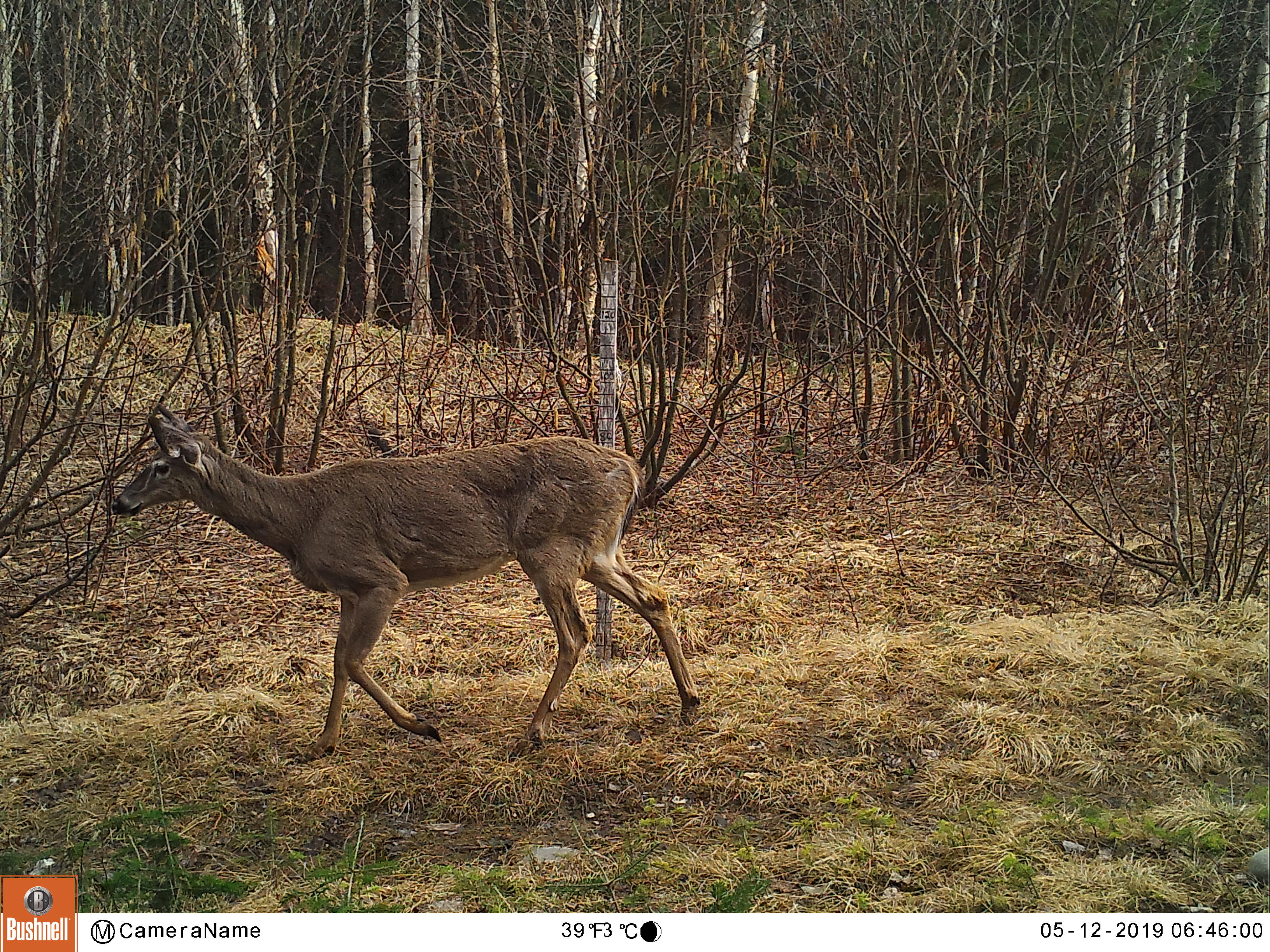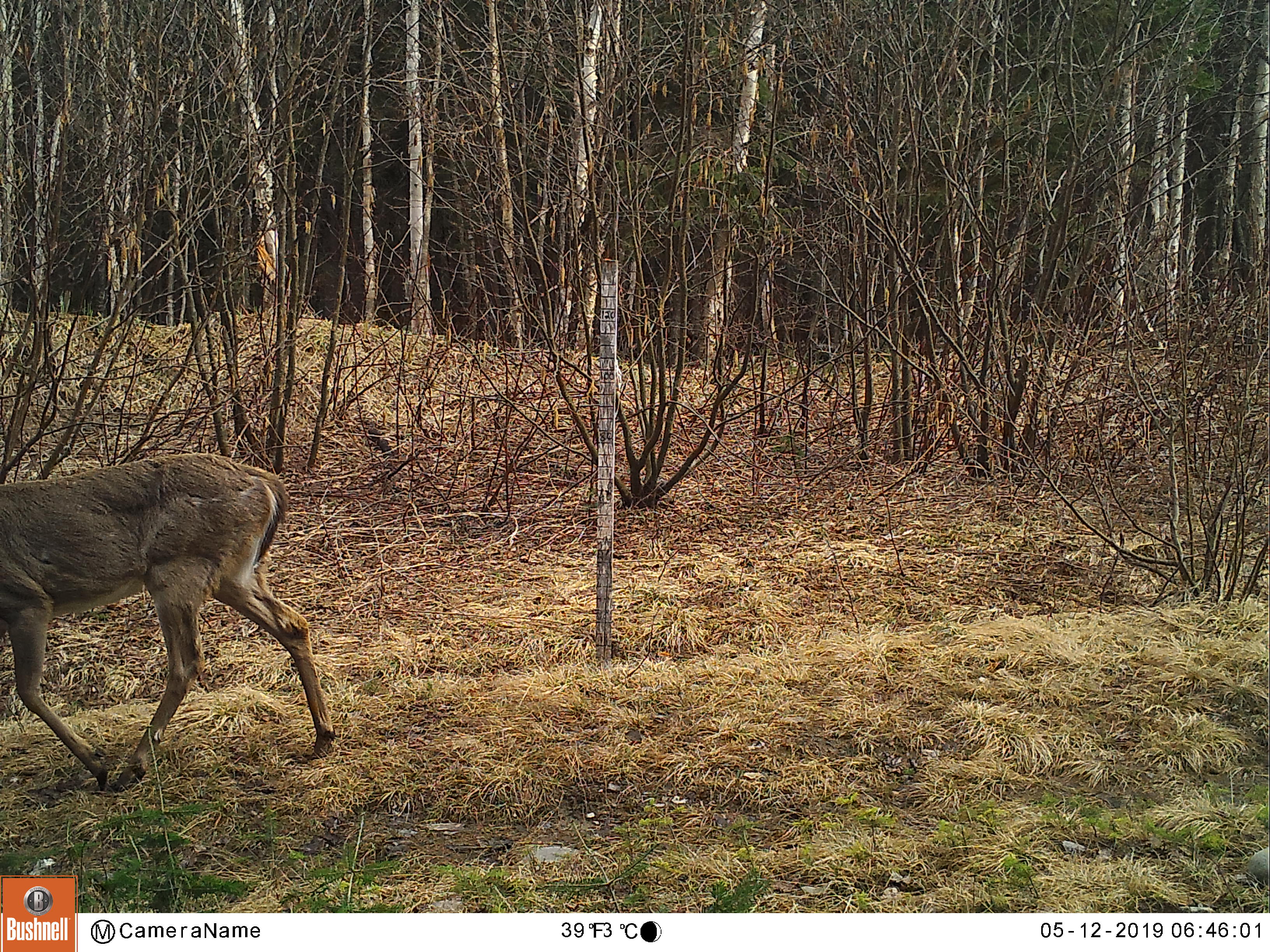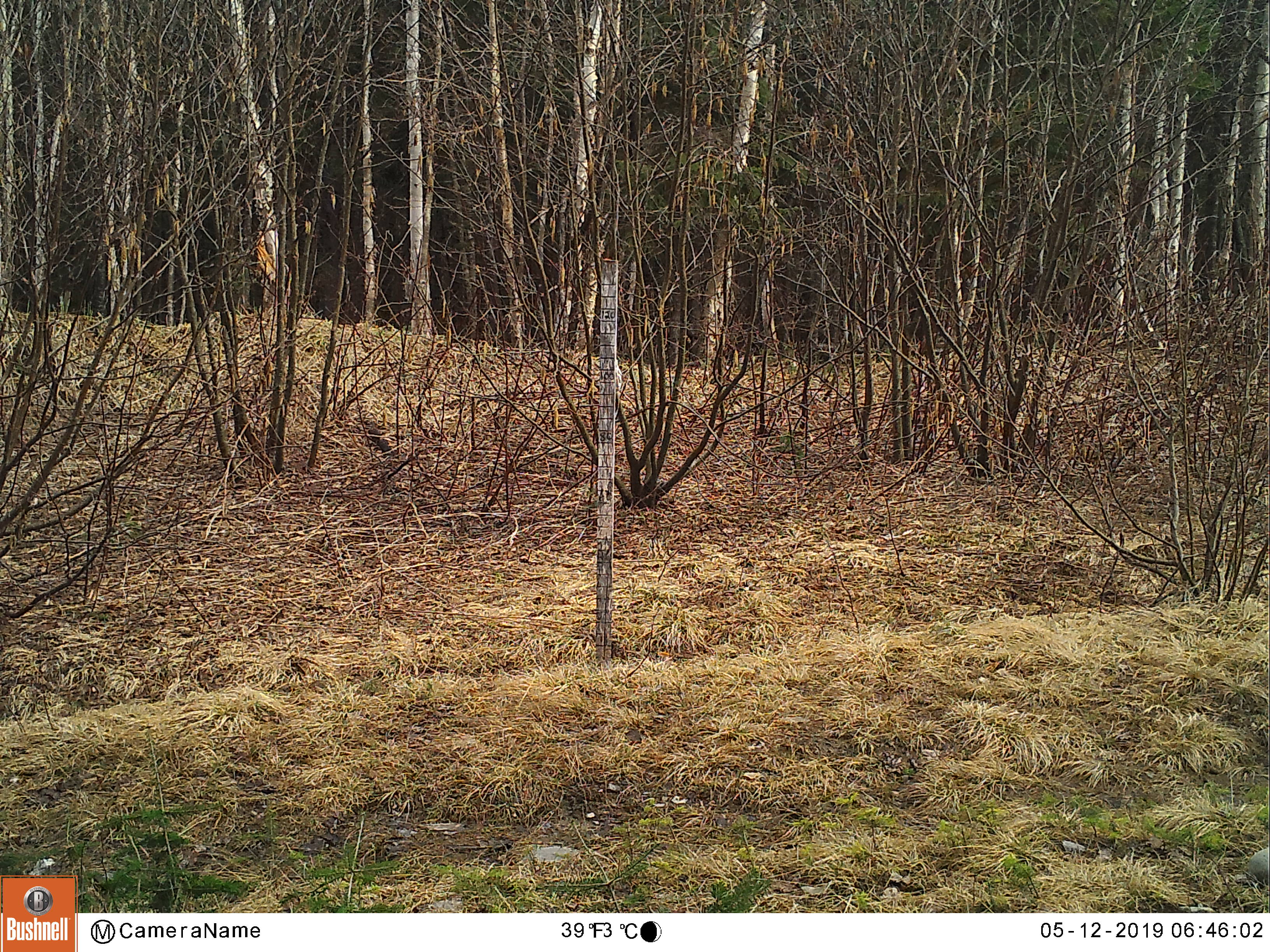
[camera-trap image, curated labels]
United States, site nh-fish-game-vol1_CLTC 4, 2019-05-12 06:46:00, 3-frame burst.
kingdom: Animalia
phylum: Chordata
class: Mammalia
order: Artiodactyla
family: Cervidae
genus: Odocoileus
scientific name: Odocoileus virginianus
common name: white-tailed deer